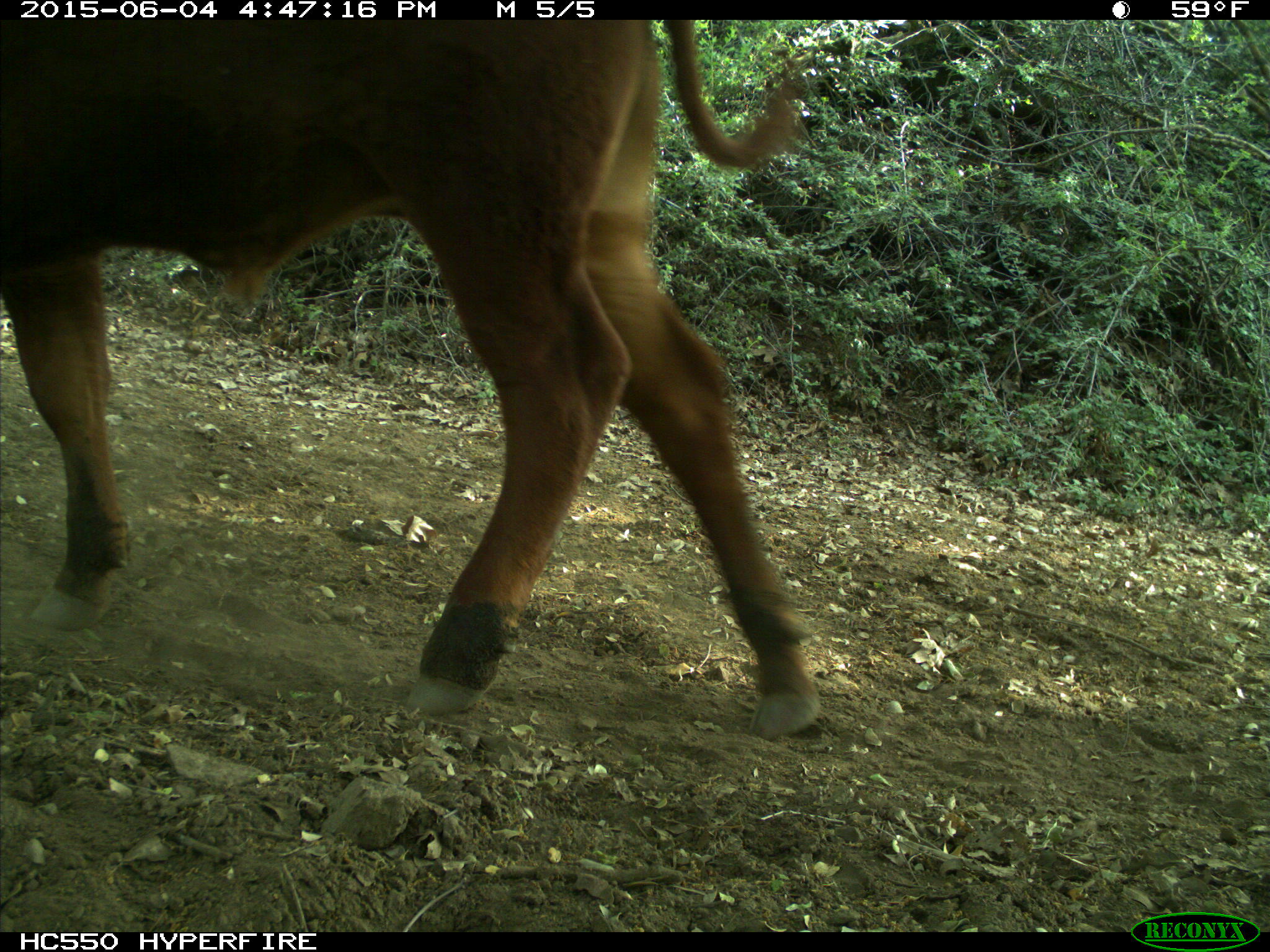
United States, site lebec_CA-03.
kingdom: Animalia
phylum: Chordata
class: Mammalia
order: Artiodactyla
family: Bovidae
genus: Bos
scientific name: Bos taurus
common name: domestic cow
Bos taurus (domestic cow).